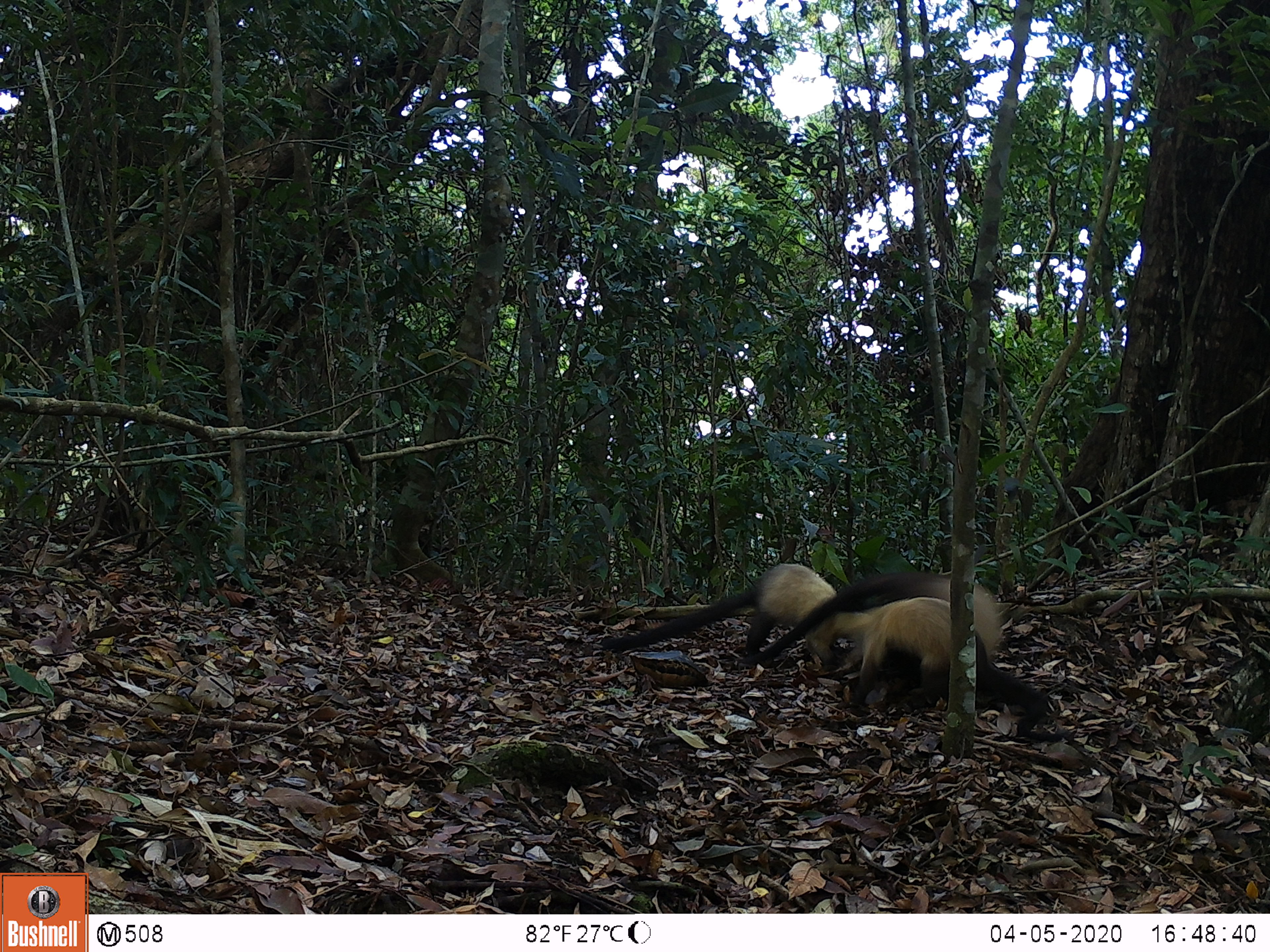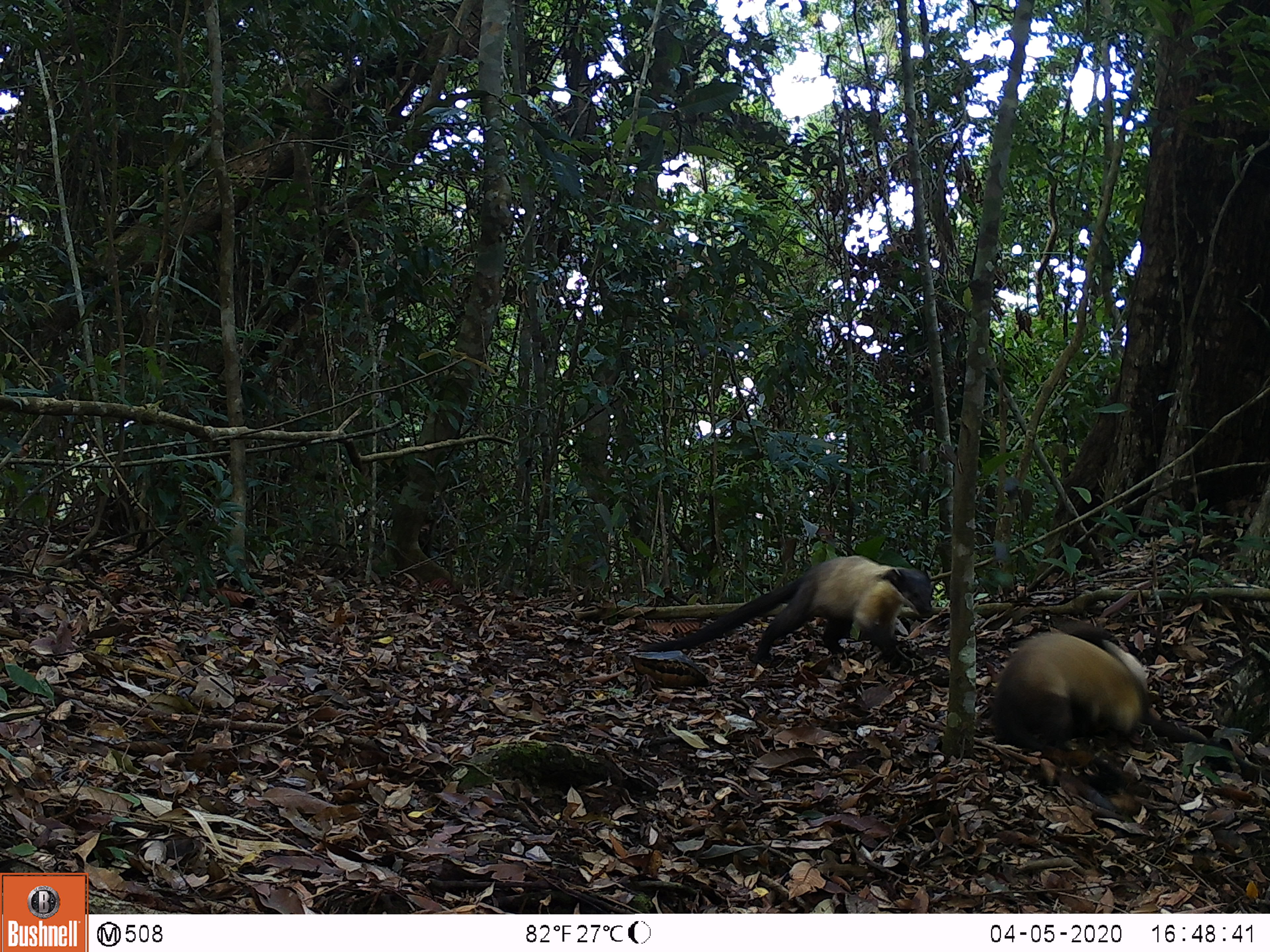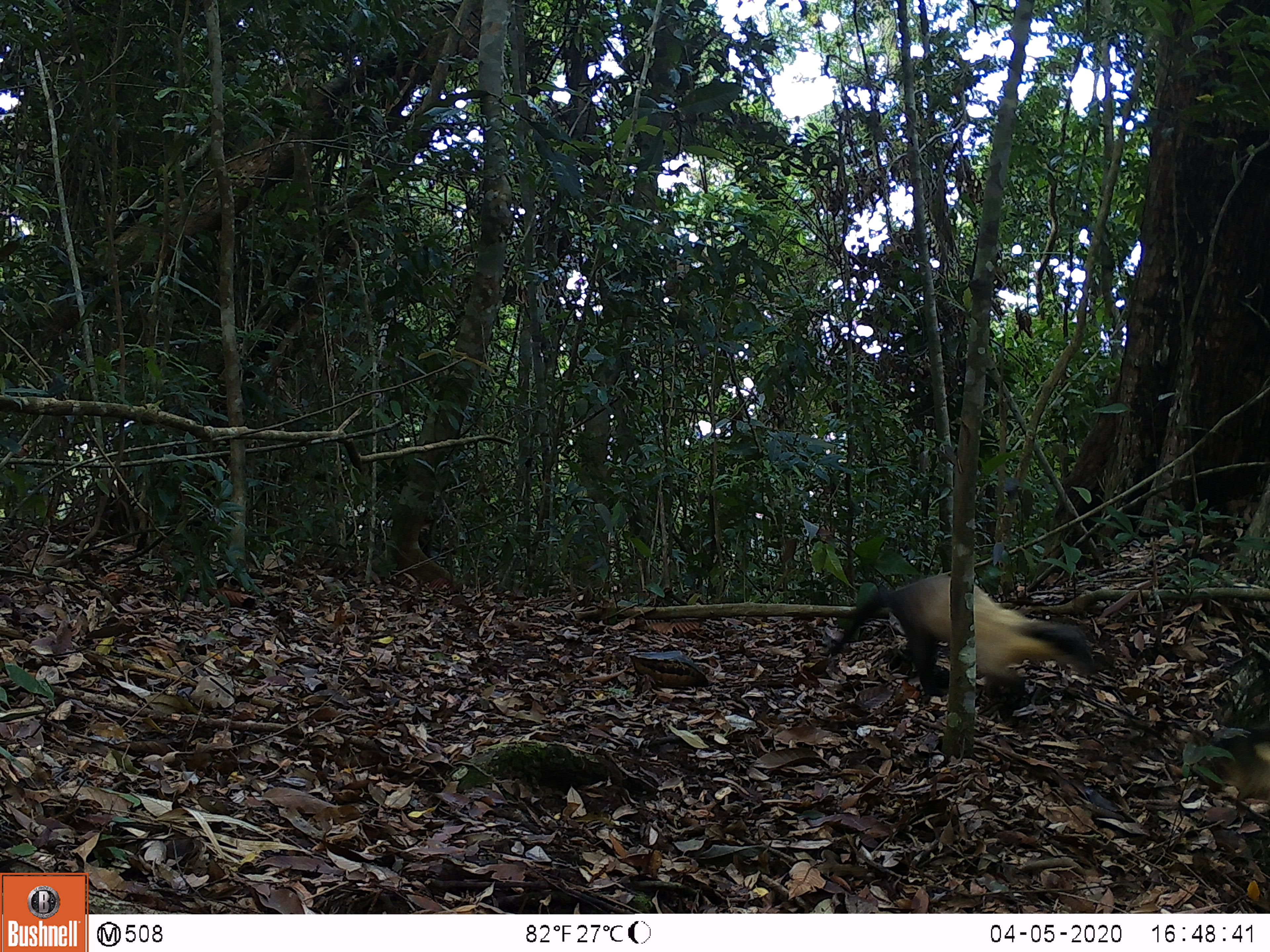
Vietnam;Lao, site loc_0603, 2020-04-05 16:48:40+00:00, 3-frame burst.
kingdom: Animalia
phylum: Chordata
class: Mammalia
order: Carnivora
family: Mustelidae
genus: Martes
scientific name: Martes flavigula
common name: yellow-throated marten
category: yellow throated marten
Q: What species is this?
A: Yellow throated marten (yellow-throated marten) (Martes flavigula).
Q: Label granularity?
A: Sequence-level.